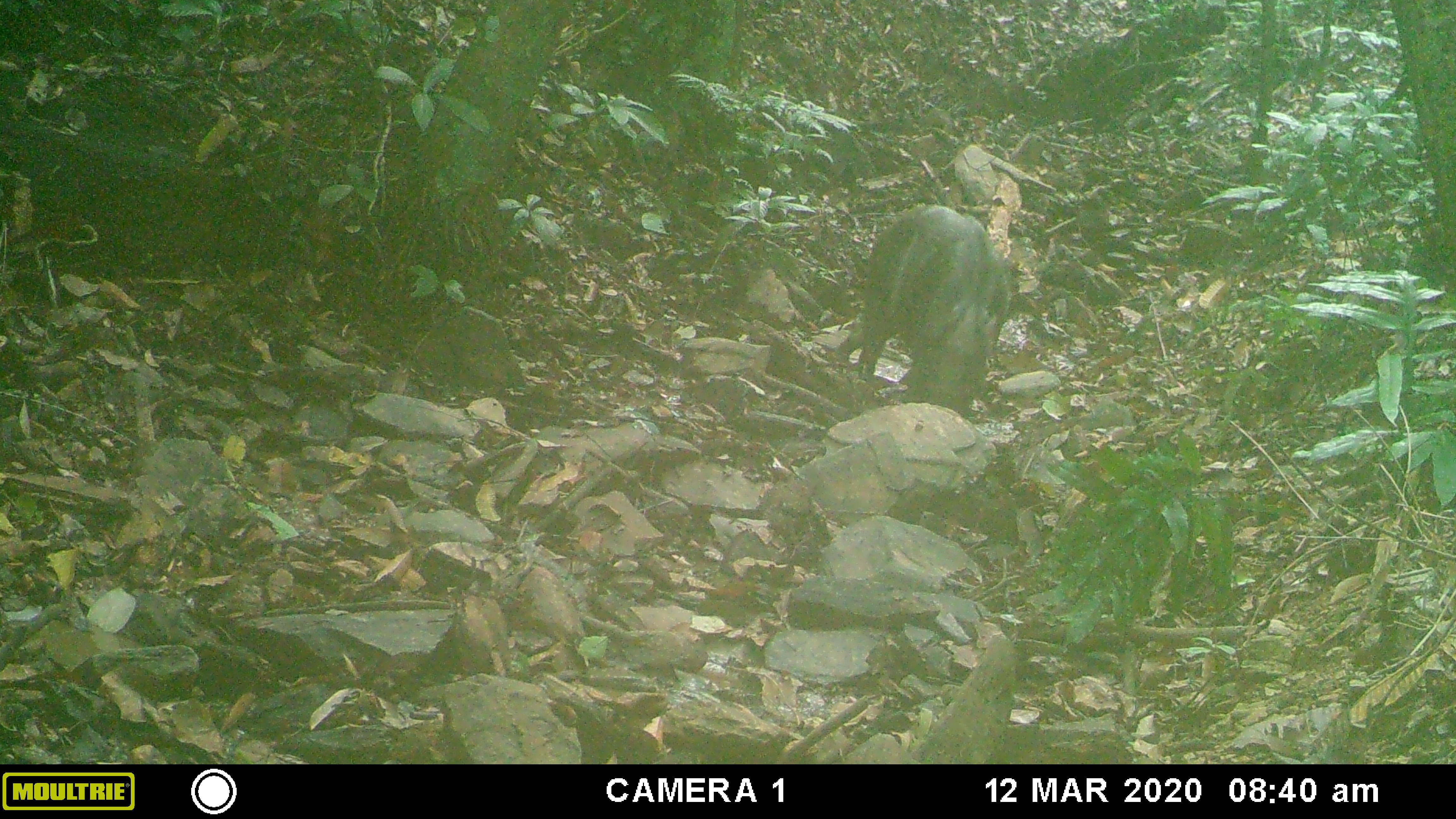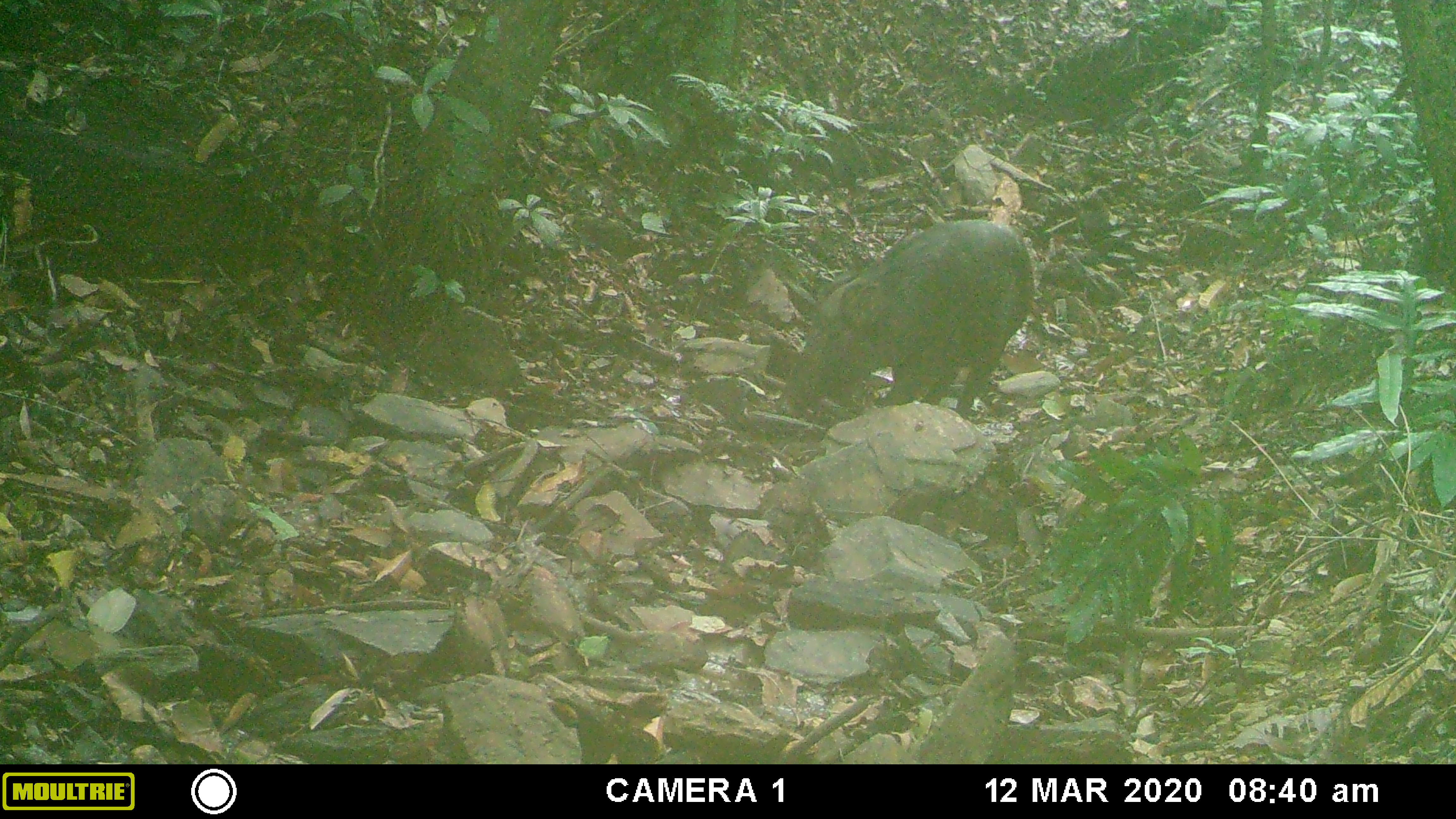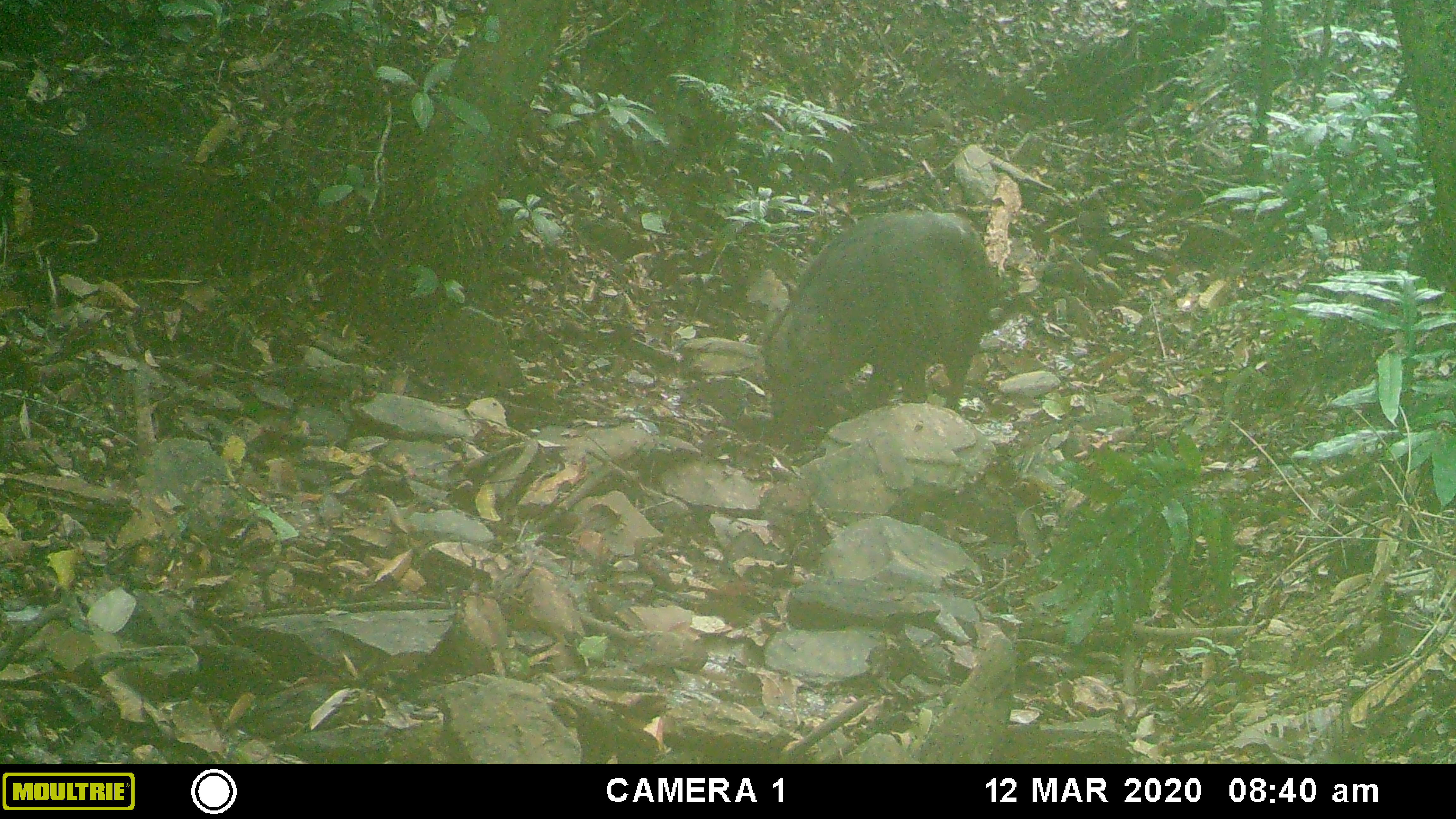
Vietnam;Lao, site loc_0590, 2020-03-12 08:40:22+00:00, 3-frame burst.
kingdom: Animalia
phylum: Chordata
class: Mammalia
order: Artiodactyla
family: Suidae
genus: Sus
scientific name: Sus scrofa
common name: eurasian wild pig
Eurasian wild pig (Sus scrofa). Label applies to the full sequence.